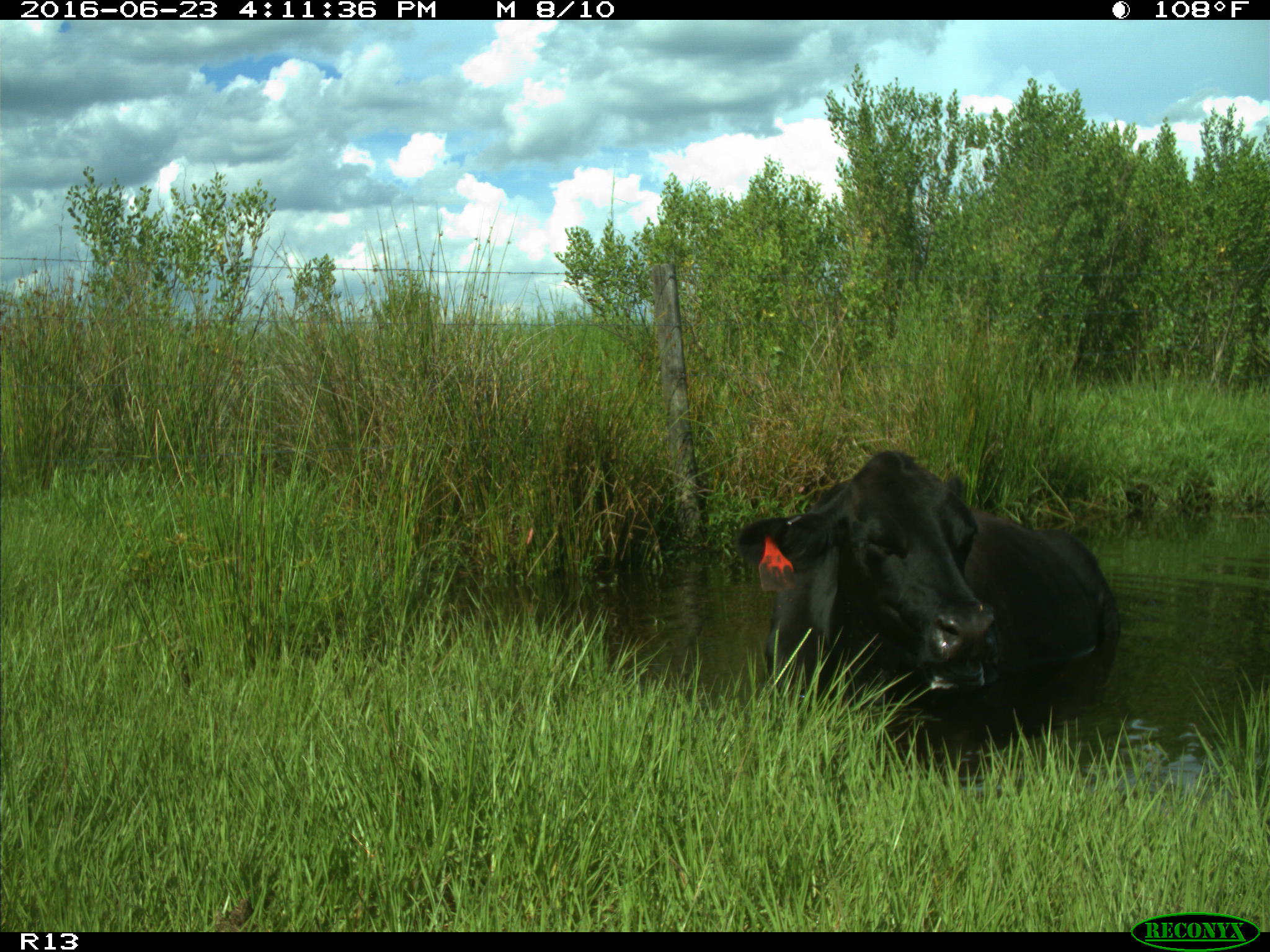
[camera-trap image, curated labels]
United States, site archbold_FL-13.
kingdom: Animalia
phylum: Chordata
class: Mammalia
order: Artiodactyla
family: Bovidae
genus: Bos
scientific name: Bos taurus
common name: domestic cow